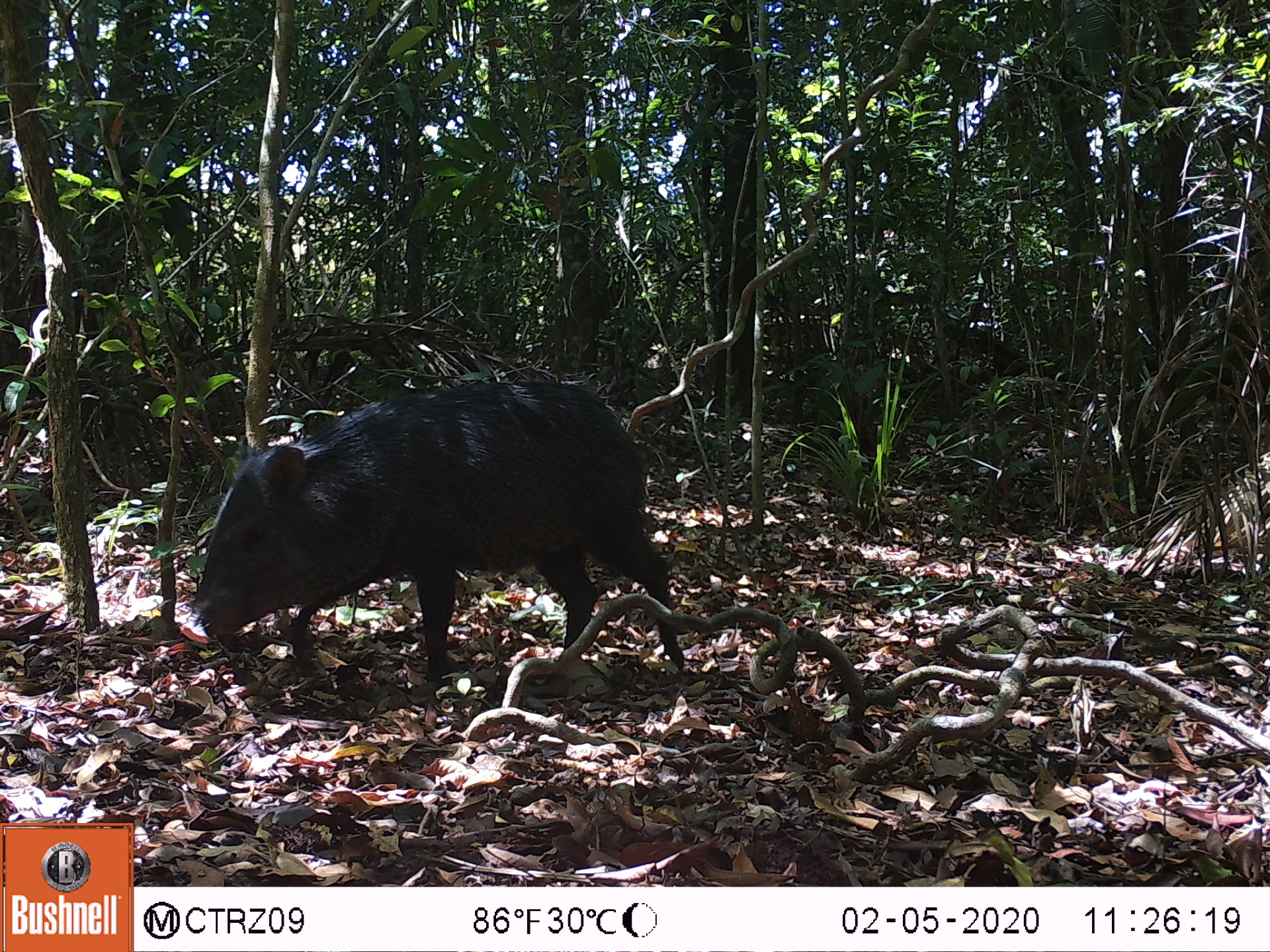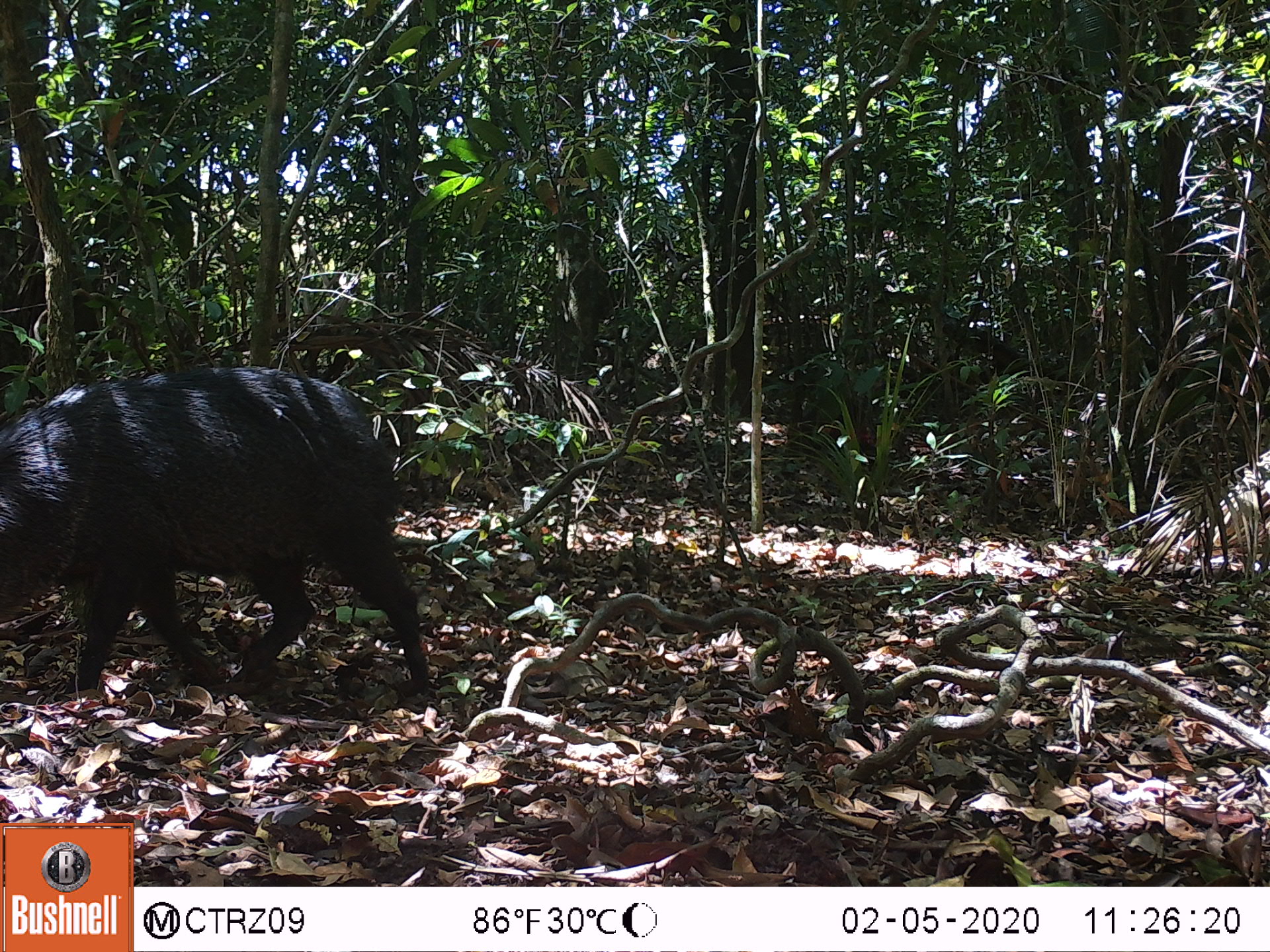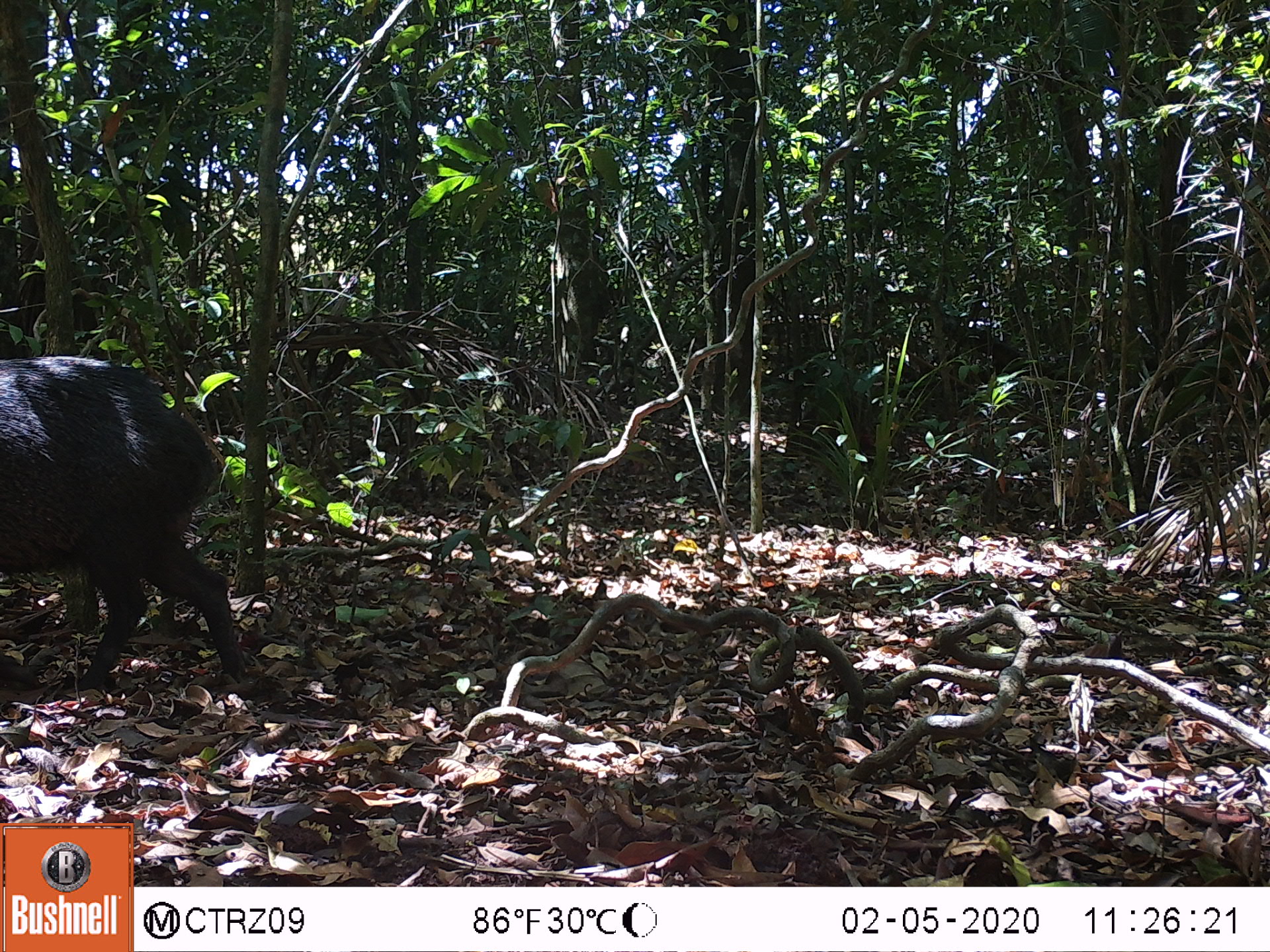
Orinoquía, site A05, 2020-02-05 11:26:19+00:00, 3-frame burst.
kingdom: Animalia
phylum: Chordata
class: Mammalia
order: Artiodactyla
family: Tayassuidae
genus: Pecari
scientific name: Pecari tajacu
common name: collared peccary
Collared peccary (Pecari tajacu).